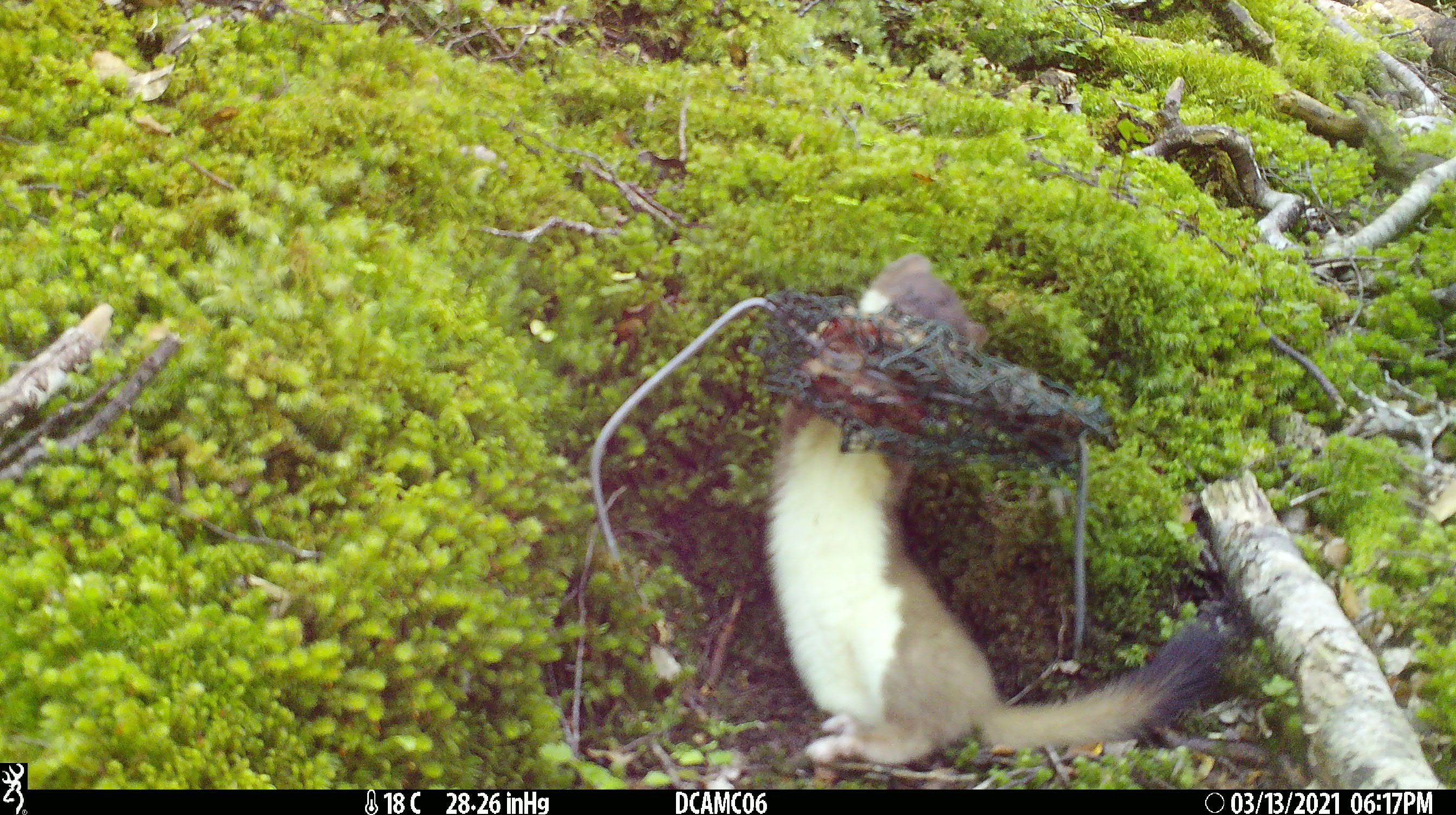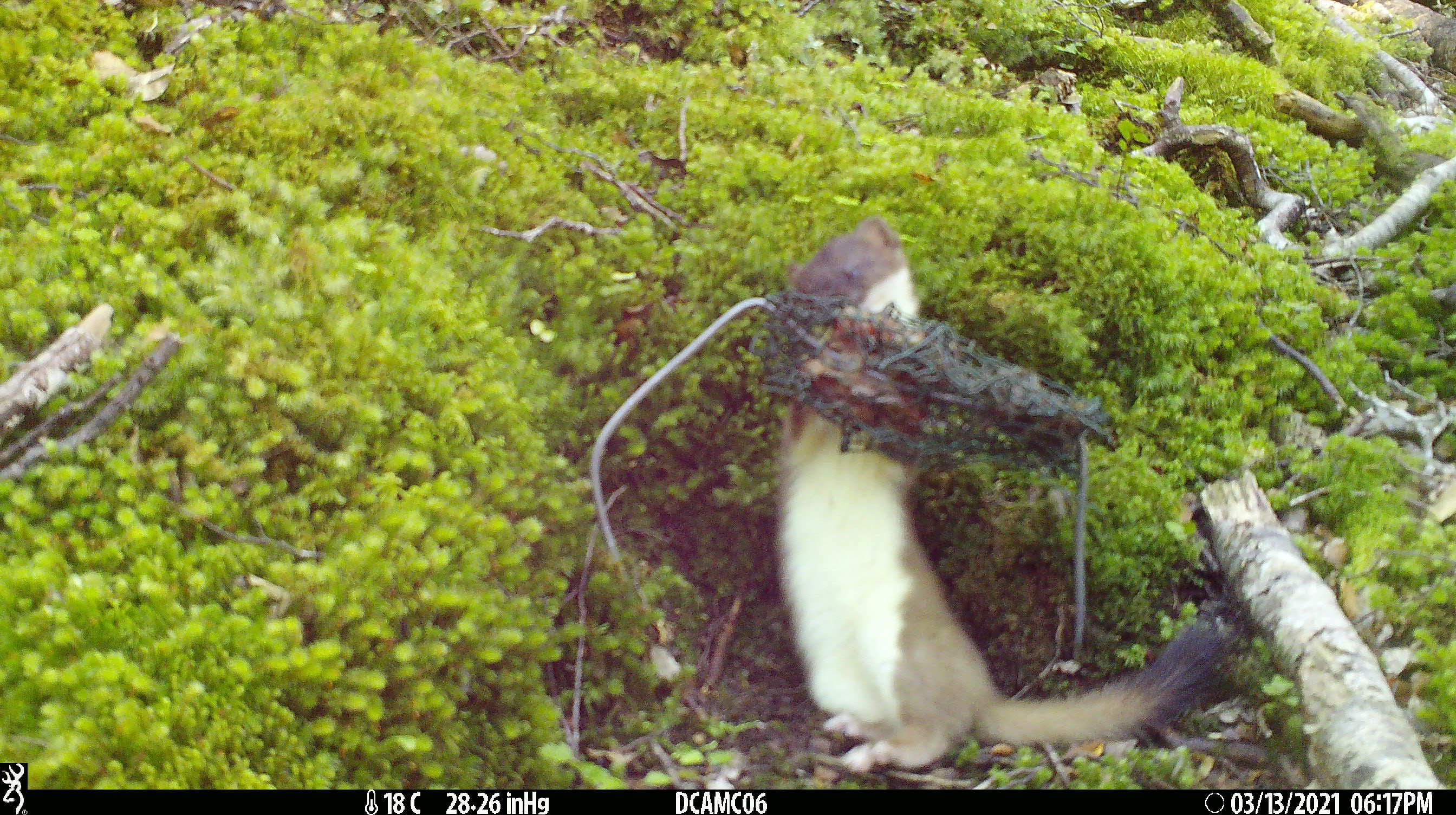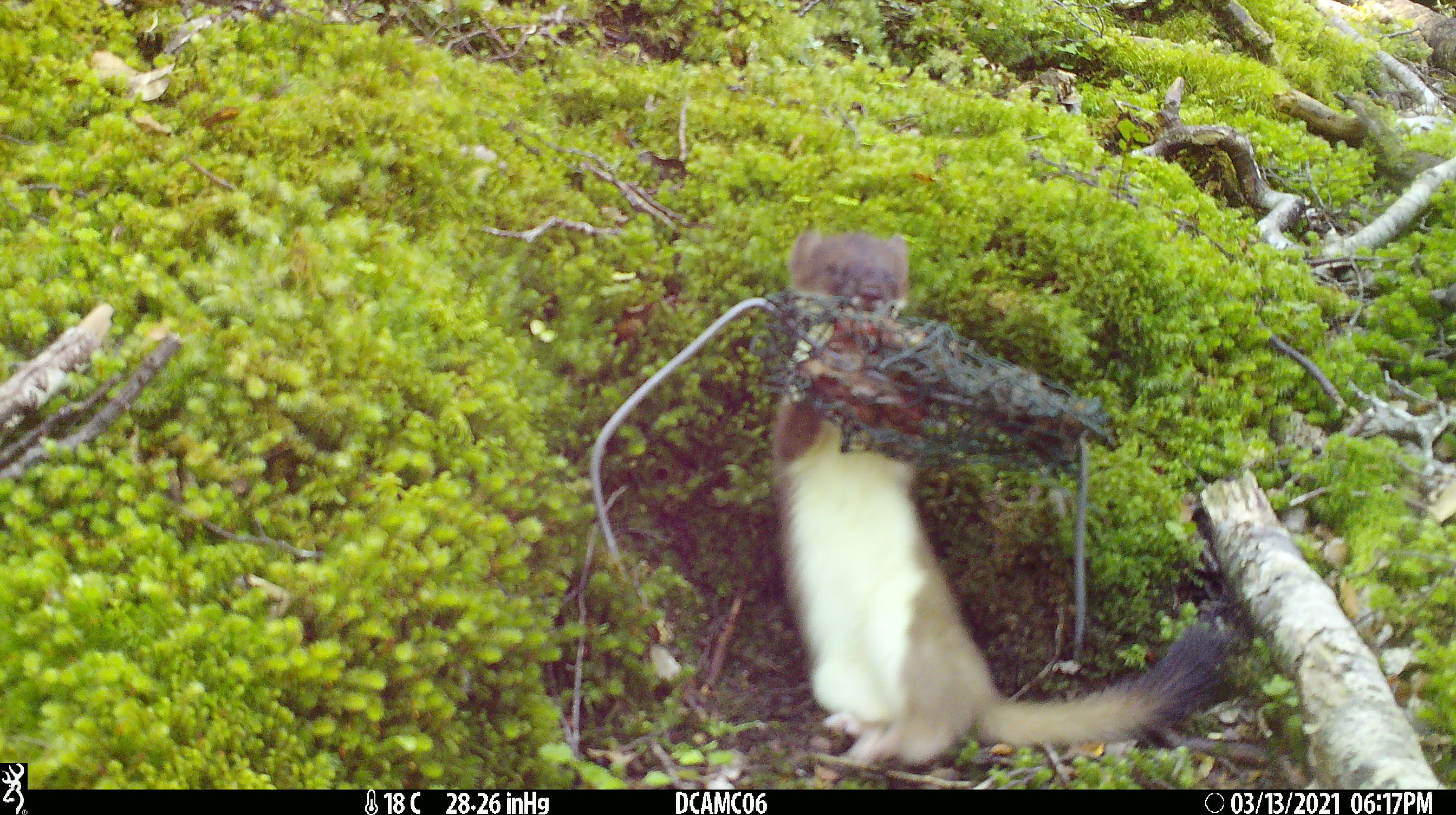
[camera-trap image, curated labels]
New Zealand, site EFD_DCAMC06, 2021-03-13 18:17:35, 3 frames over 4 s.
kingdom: Animalia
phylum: Chordata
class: Mammalia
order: Carnivora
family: Mustelidae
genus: Mustela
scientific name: Mustela erminea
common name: stoat